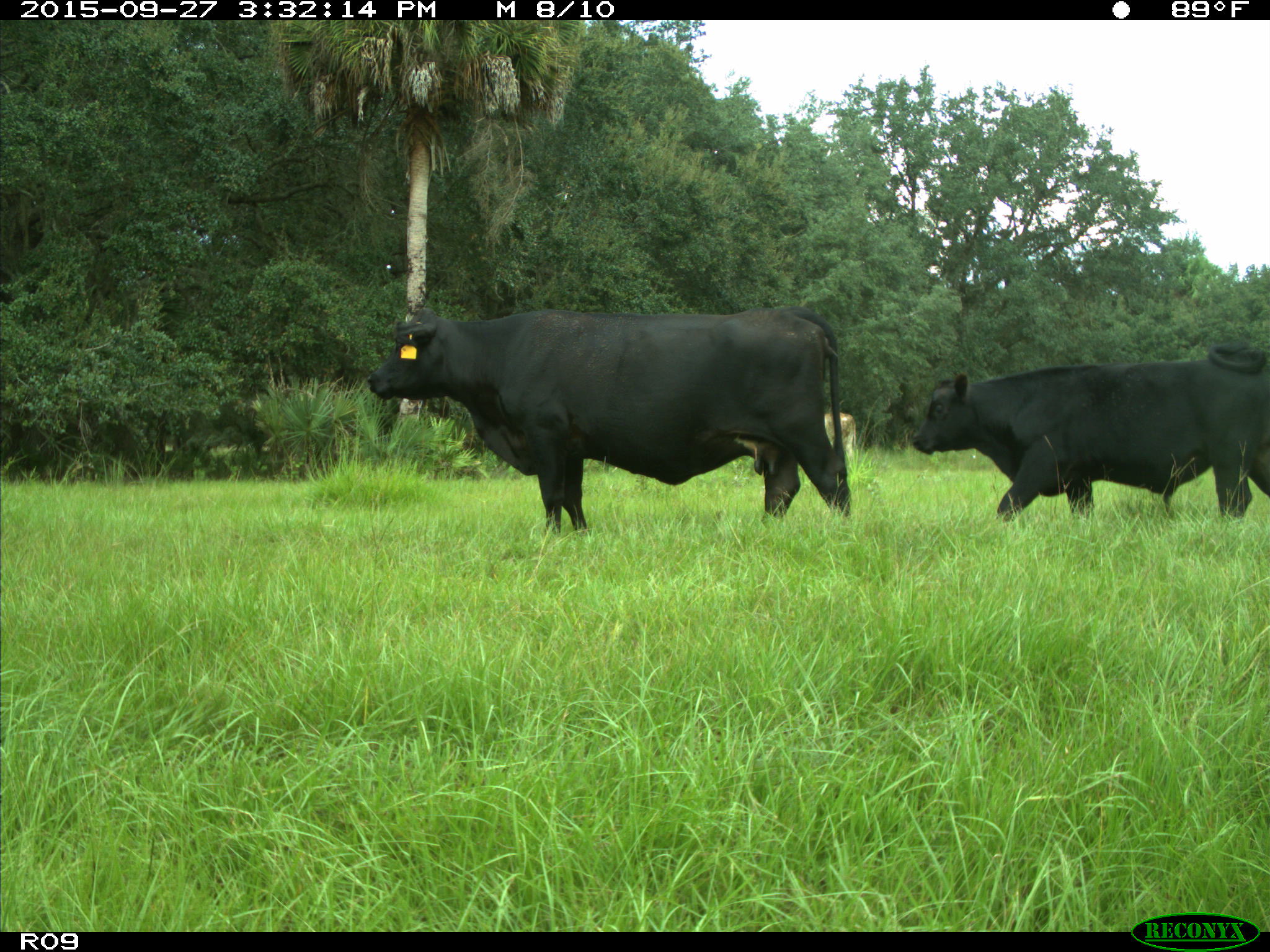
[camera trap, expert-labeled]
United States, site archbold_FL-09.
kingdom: Animalia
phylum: Chordata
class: Mammalia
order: Artiodactyla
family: Bovidae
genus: Bos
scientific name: Bos taurus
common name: domestic cow